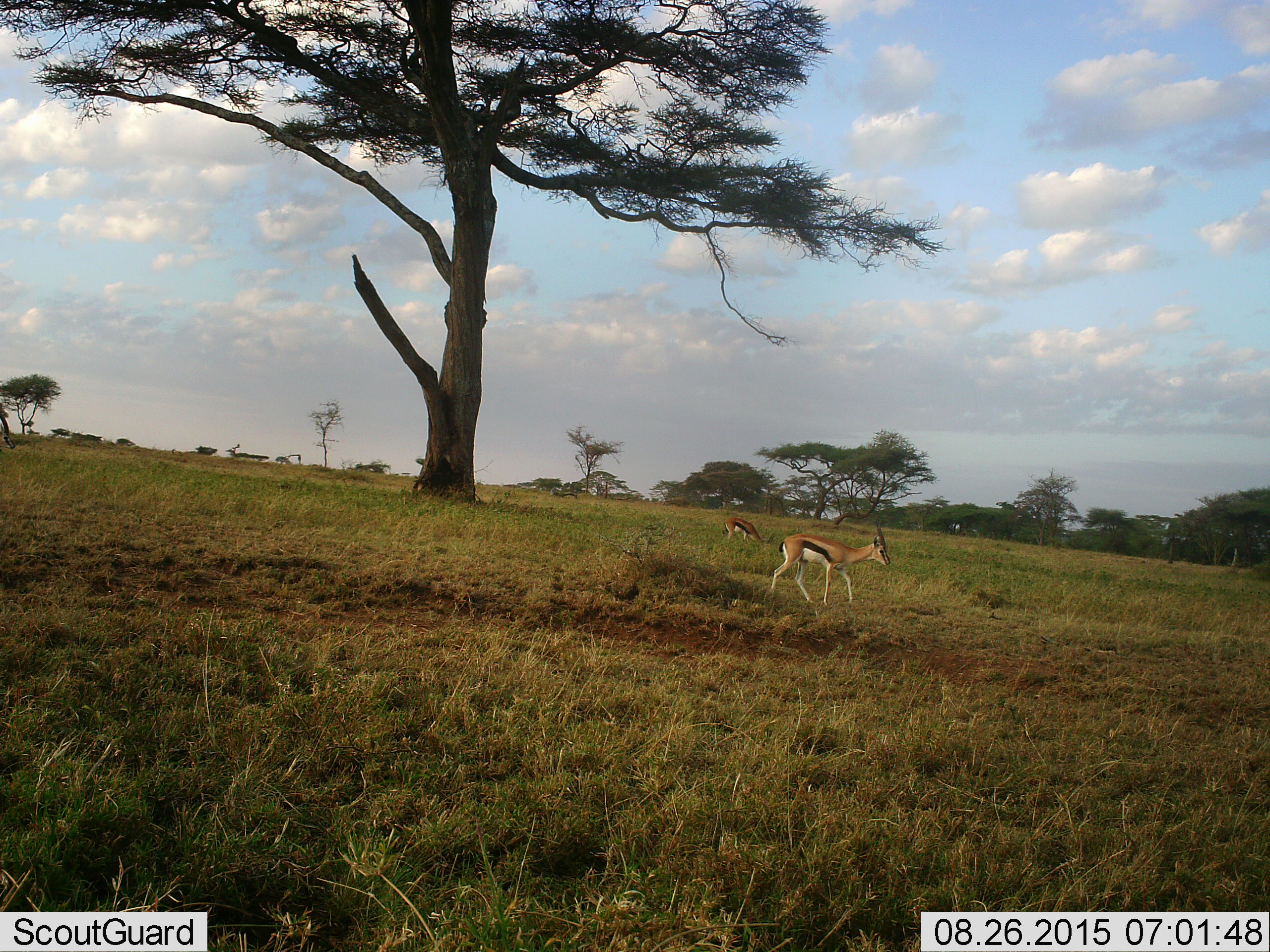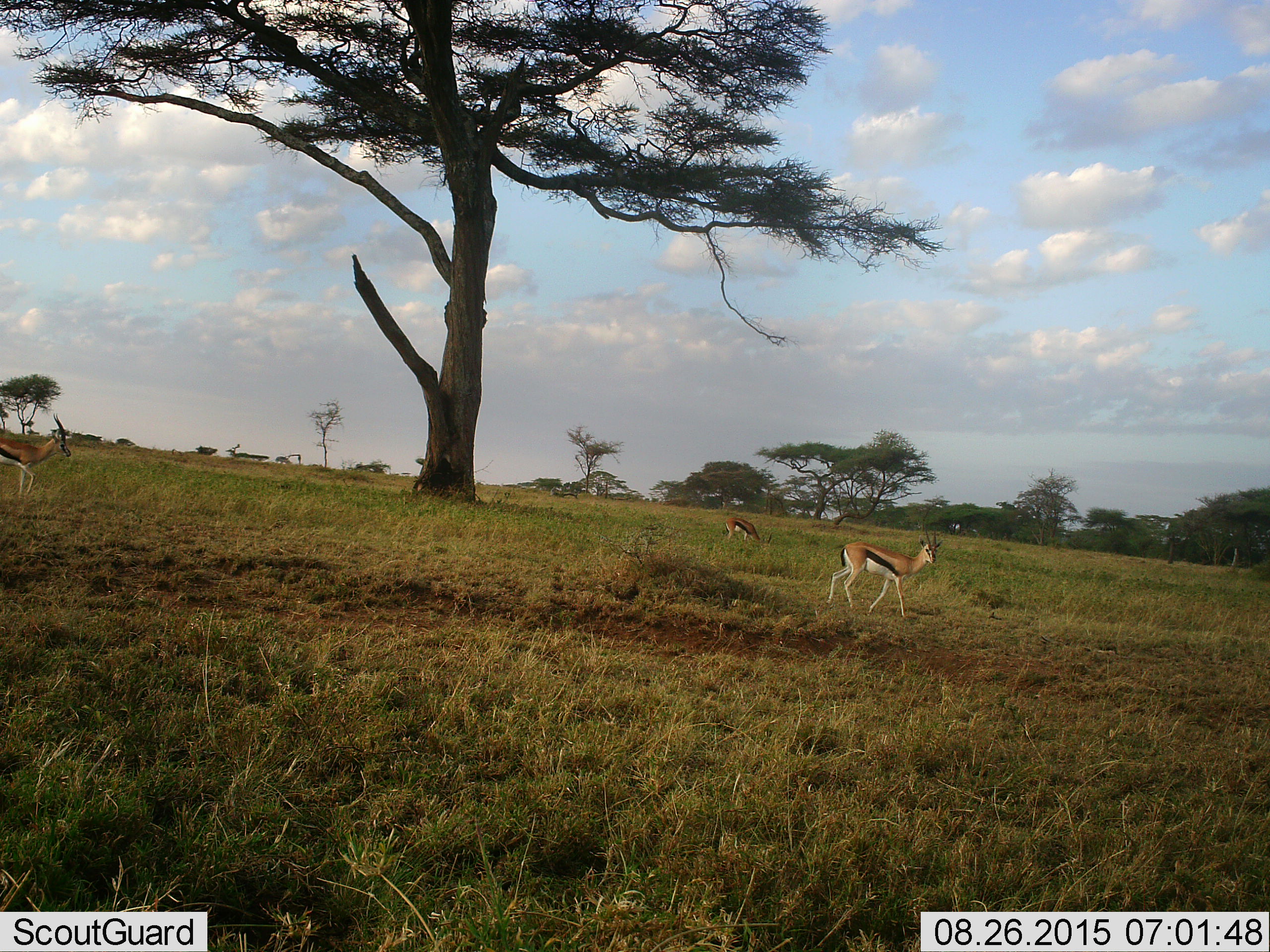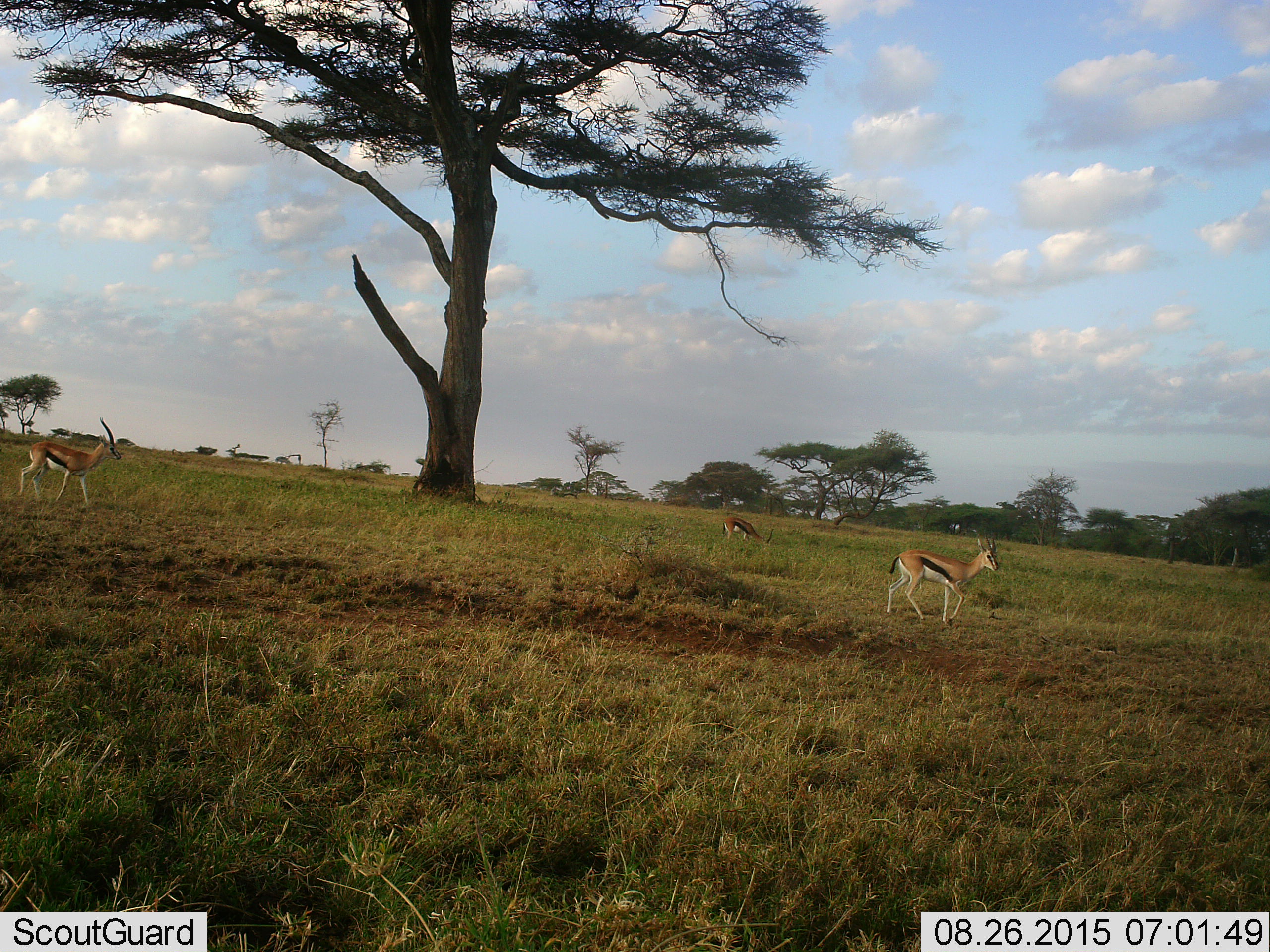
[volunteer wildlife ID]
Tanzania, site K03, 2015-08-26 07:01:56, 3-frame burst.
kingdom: Animalia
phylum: Chordata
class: Mammalia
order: Artiodactyla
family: Bovidae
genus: Eudorcas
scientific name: Eudorcas thomsonii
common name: thomson's gazelle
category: gazellethomsons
Gazellethomsons (thomson's gazelle) (Eudorcas thomsonii), count 3. Behavior (volunteer vote fractions): standing 29%, resting 0%, moving 100%, interacting 0%. Young present (vote fraction): 0%. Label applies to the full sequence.